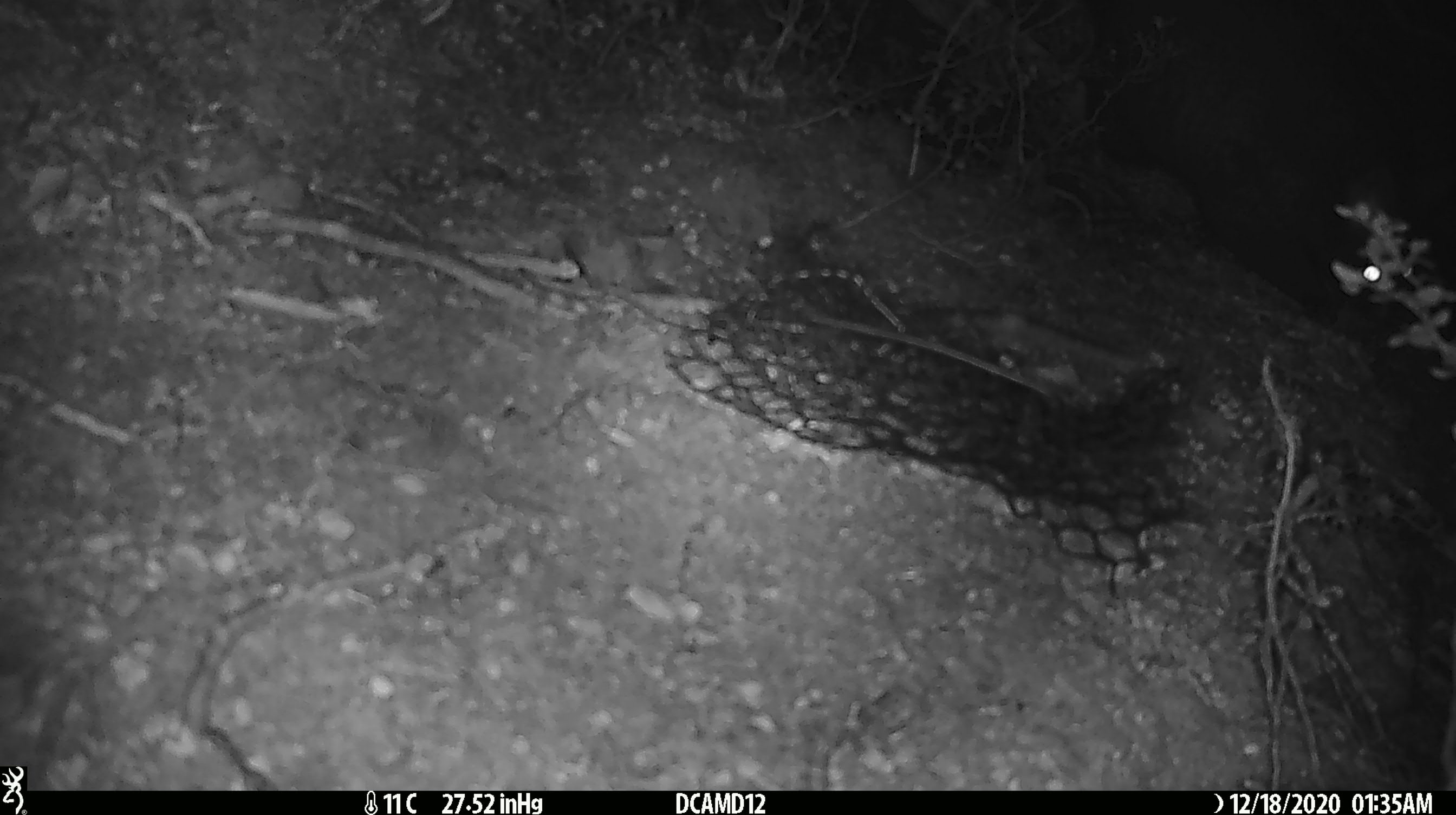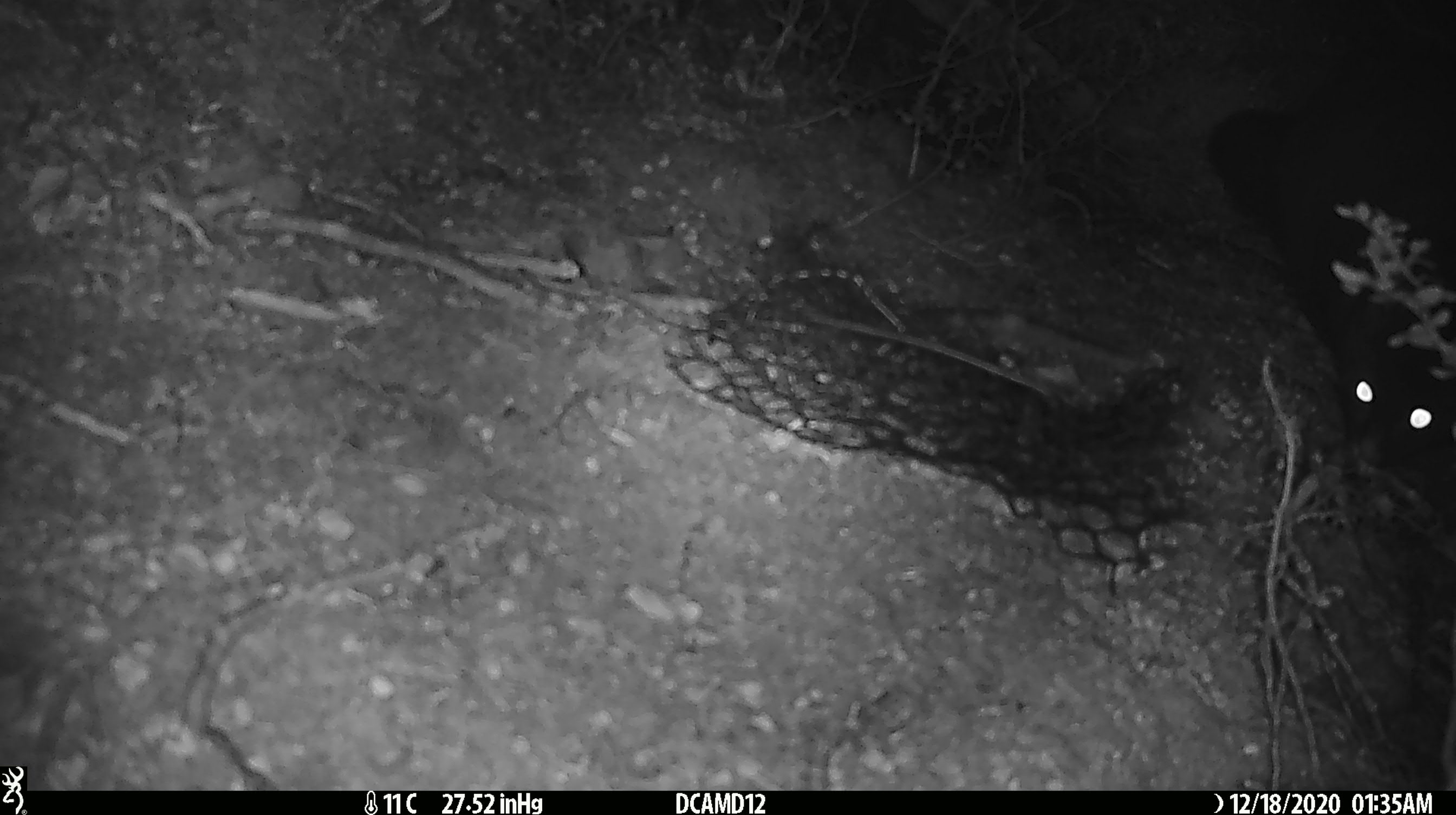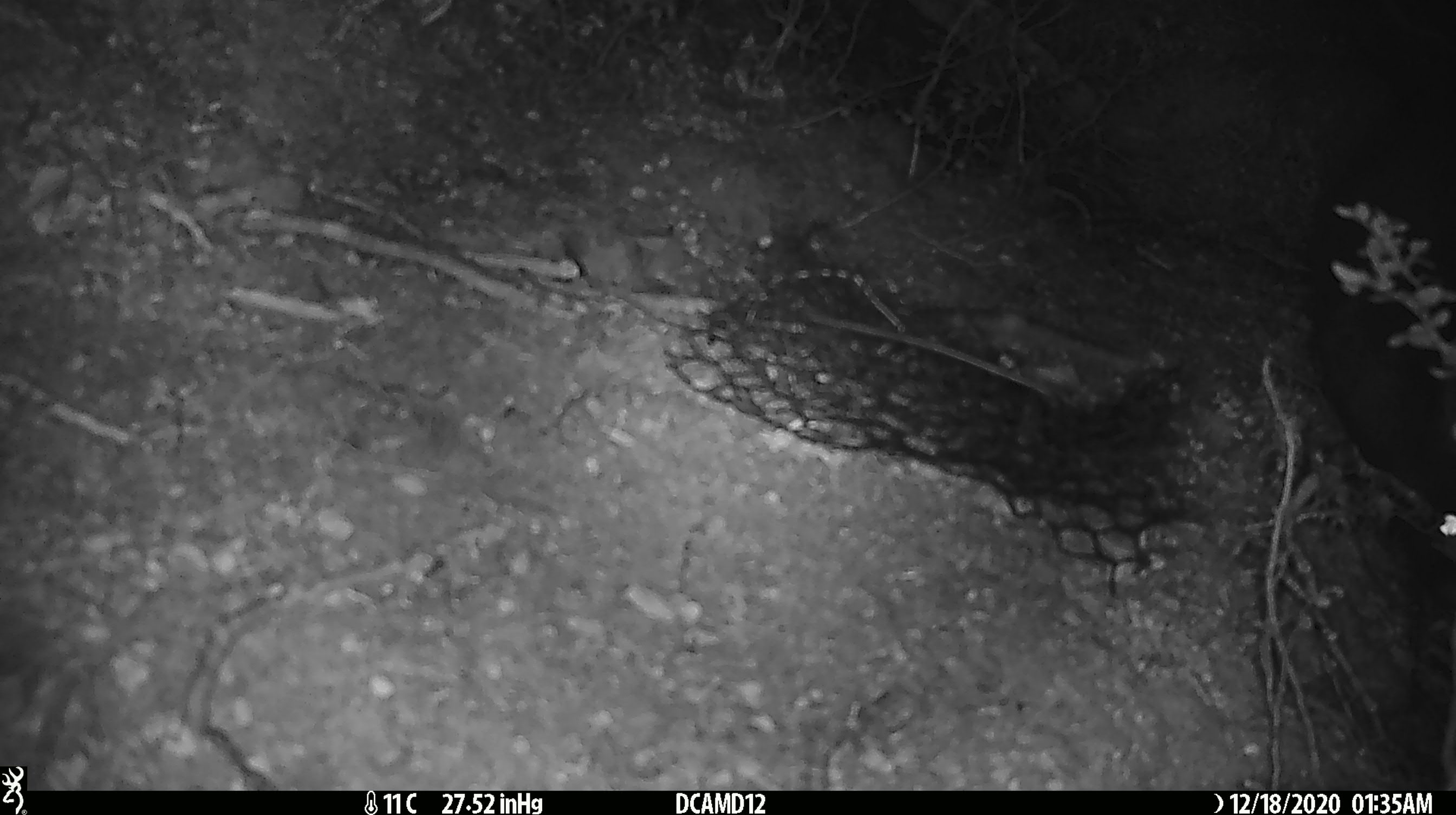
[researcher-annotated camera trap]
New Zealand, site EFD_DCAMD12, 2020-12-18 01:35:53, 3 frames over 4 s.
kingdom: Animalia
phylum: Chordata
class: Mammalia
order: Diprotodontia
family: Phalangeridae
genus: Trichosurus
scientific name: Trichosurus vulpecula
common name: common brushtail possum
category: possum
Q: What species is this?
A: Possum (common brushtail possum) (Trichosurus vulpecula).